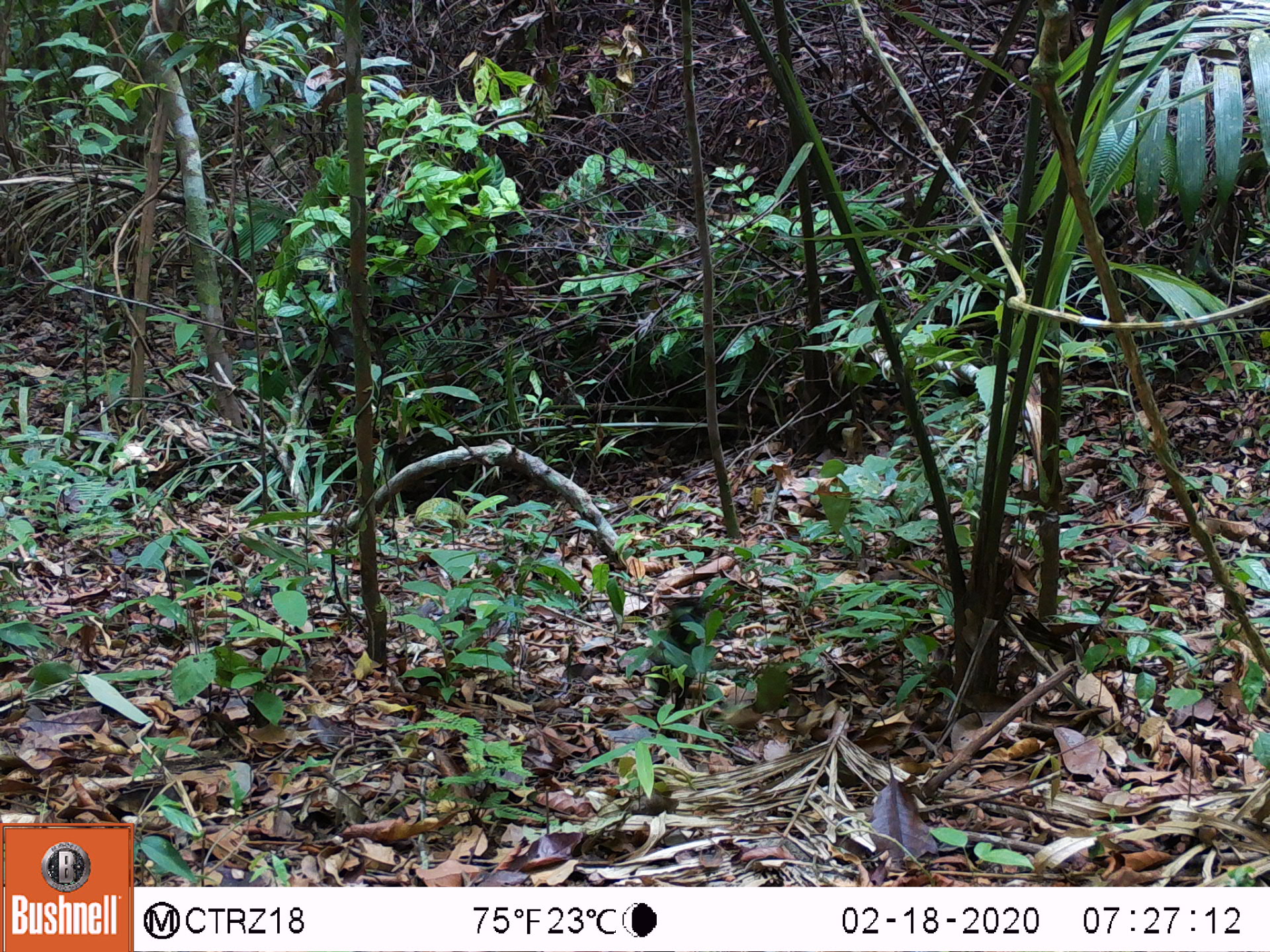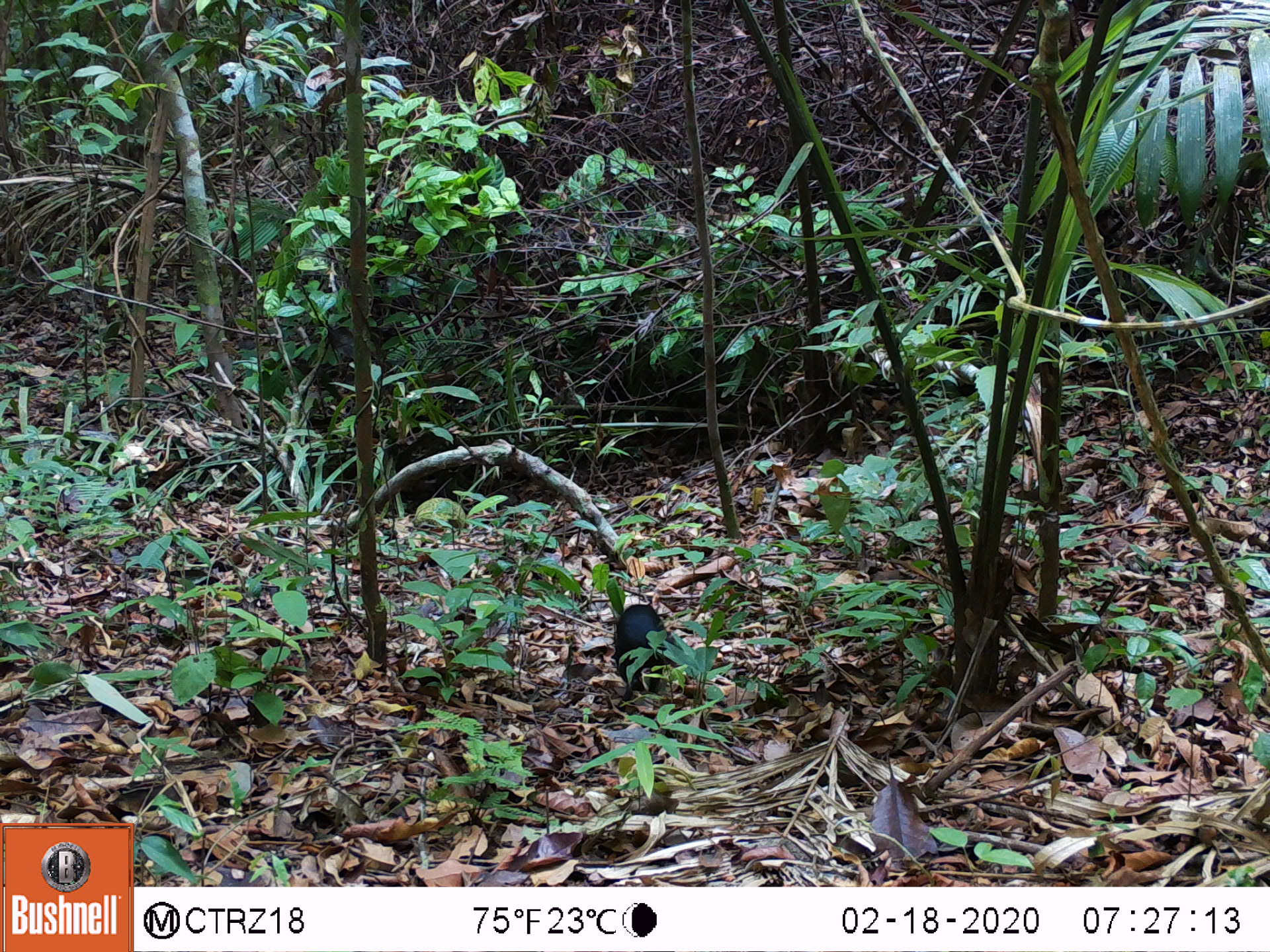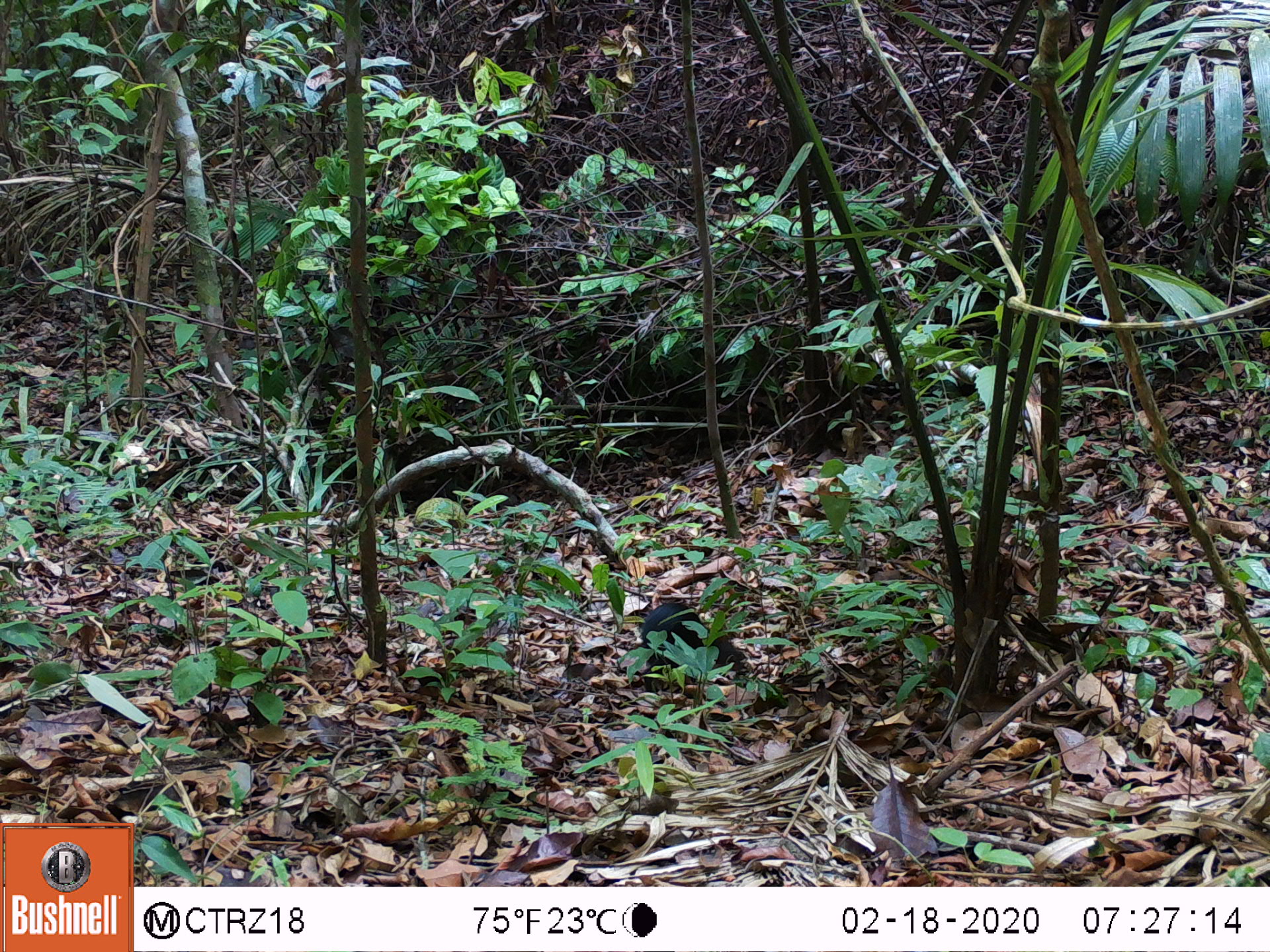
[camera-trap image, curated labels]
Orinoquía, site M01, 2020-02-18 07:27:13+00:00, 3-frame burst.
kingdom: Animalia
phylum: Chordata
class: Mammalia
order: Rodentia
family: Dasyproctidae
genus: Dasyprocta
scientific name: Dasyprocta fuliginosa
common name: black agouti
Black agouti (Dasyprocta fuliginosa).